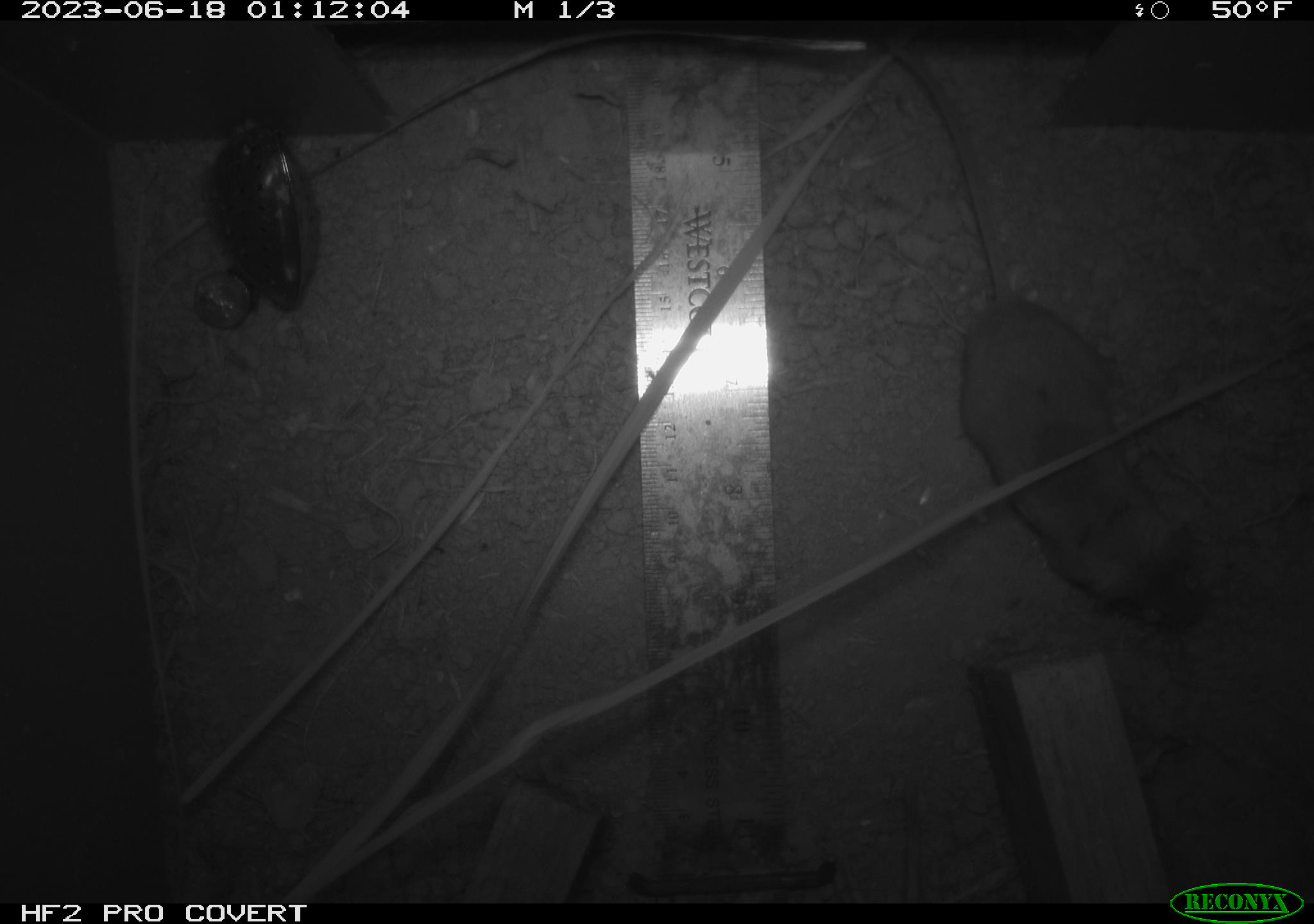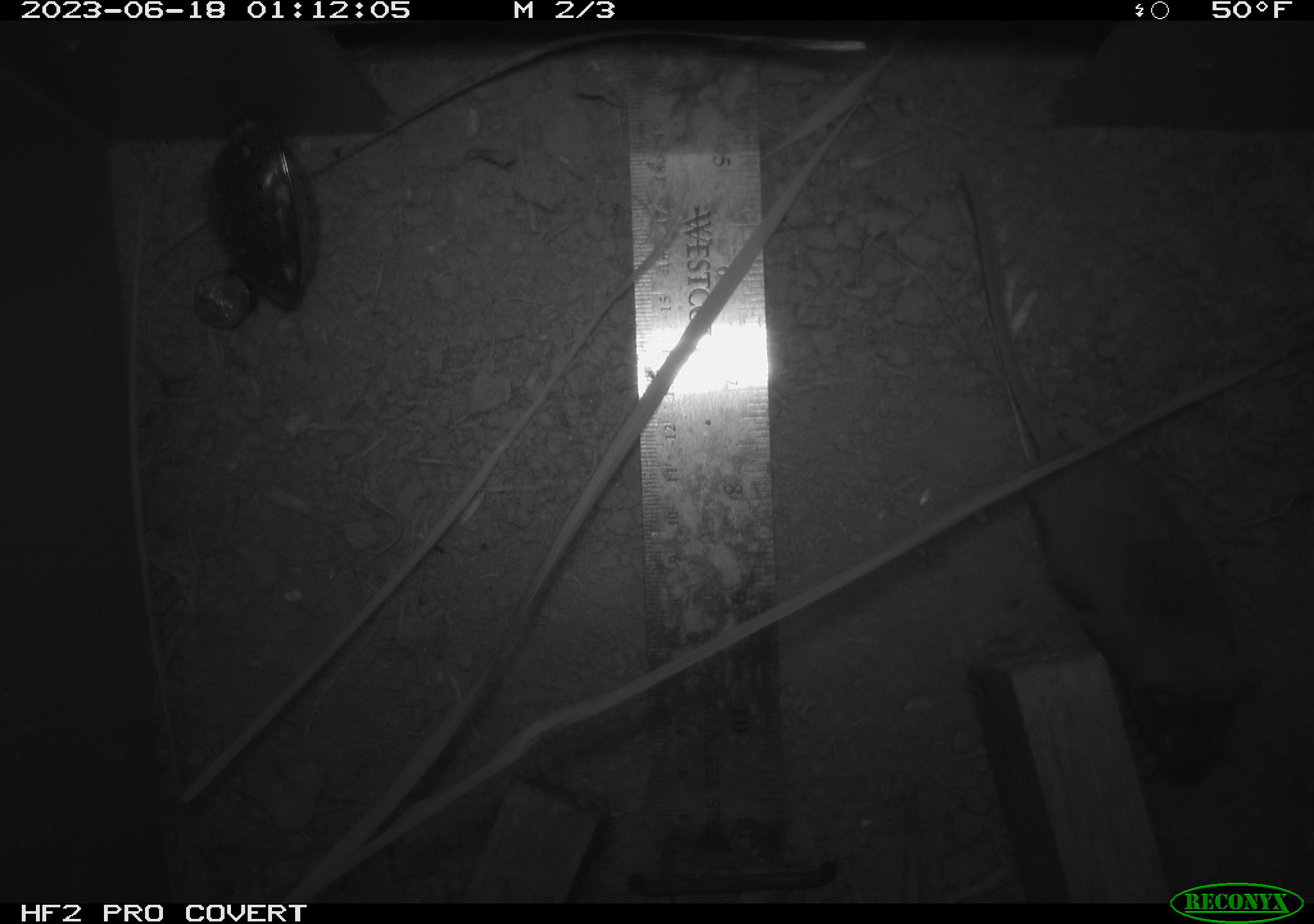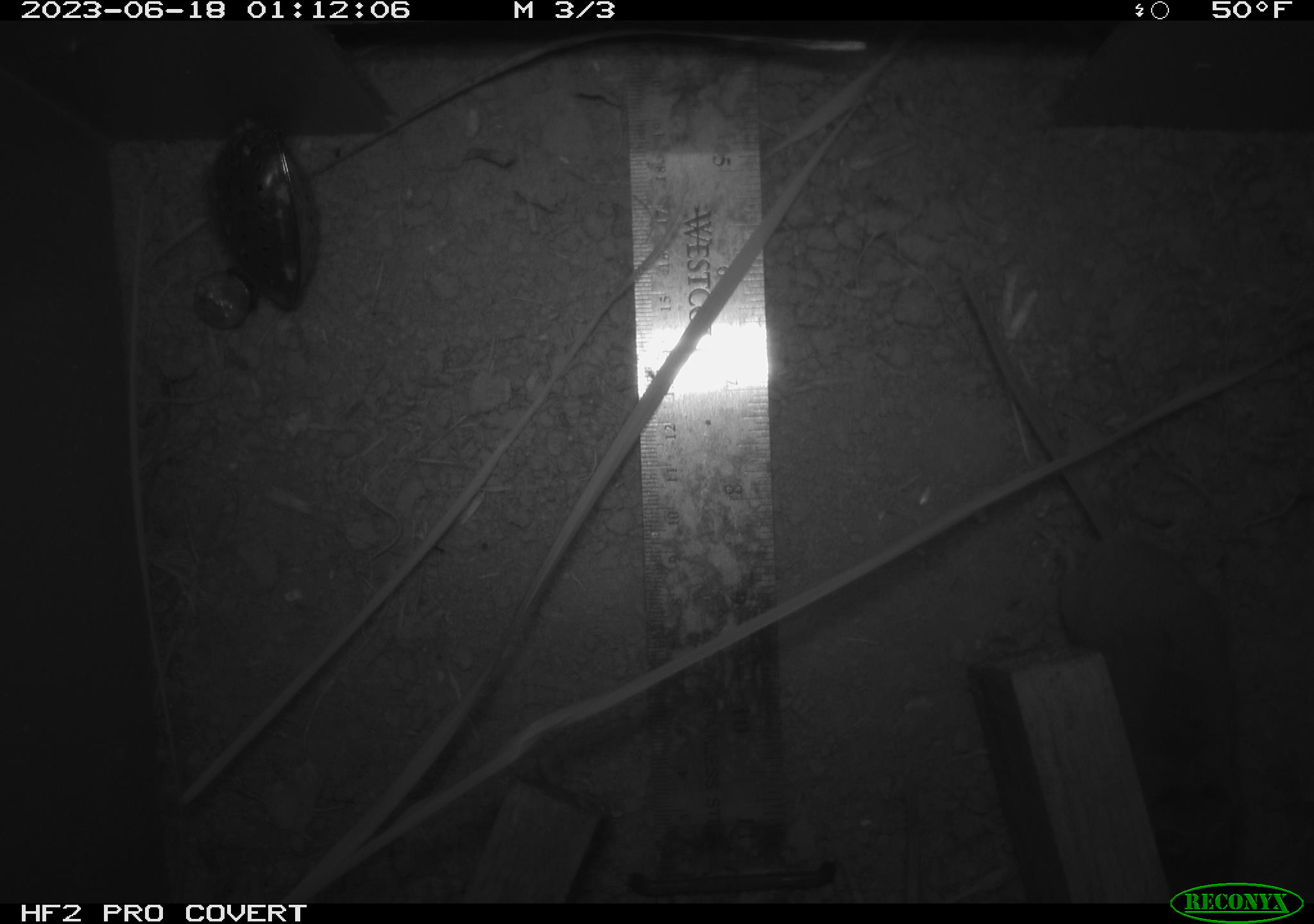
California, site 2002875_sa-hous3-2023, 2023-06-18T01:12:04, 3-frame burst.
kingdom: Animalia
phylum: Chordata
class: Mammalia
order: Rodentia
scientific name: Rodentia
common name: mouse species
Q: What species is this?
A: Mouse species (Rodentia).